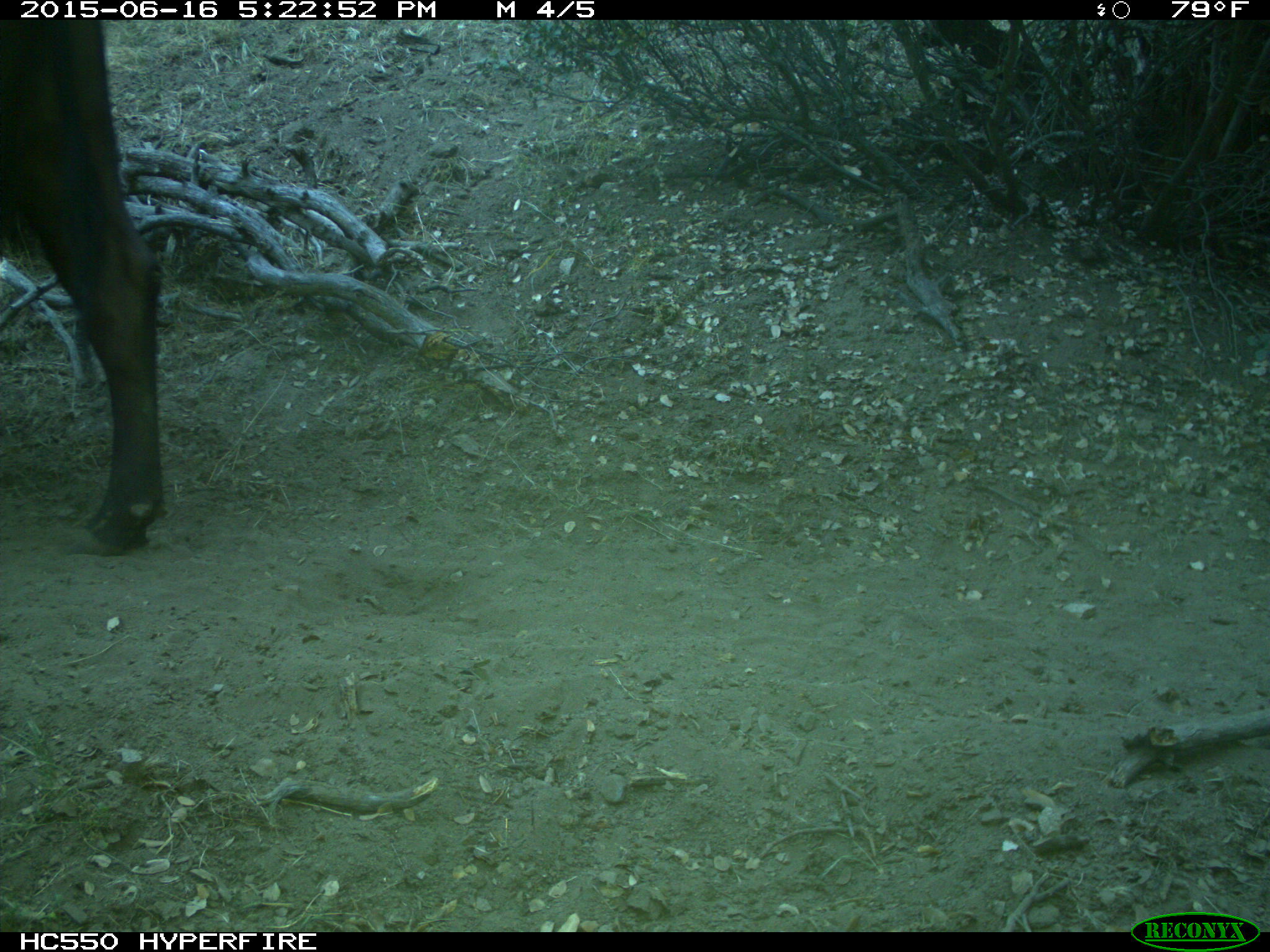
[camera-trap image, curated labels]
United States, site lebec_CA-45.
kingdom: Animalia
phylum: Chordata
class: Mammalia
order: Artiodactyla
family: Bovidae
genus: Bos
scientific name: Bos taurus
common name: domestic cow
Bos taurus (domestic cow).